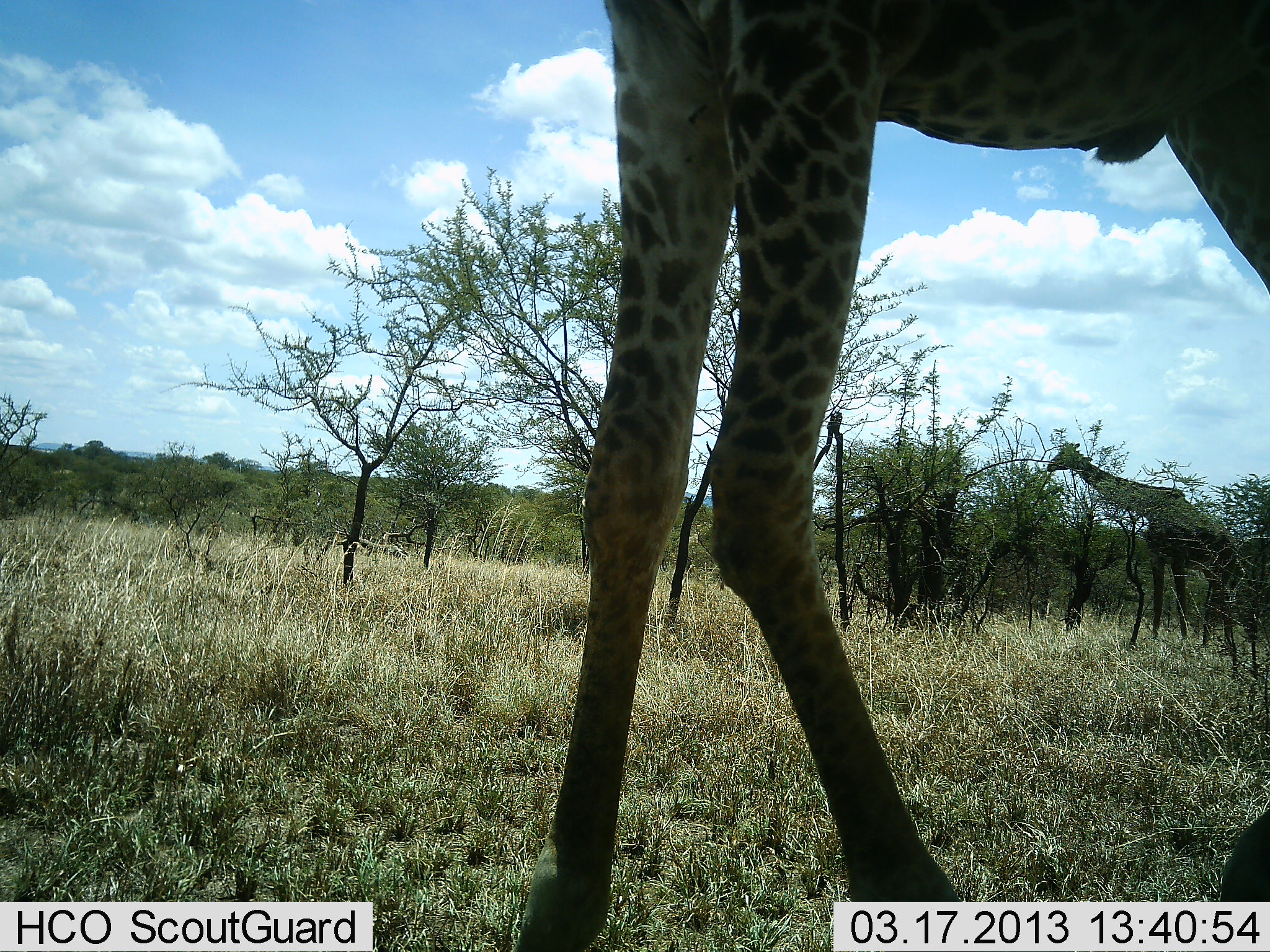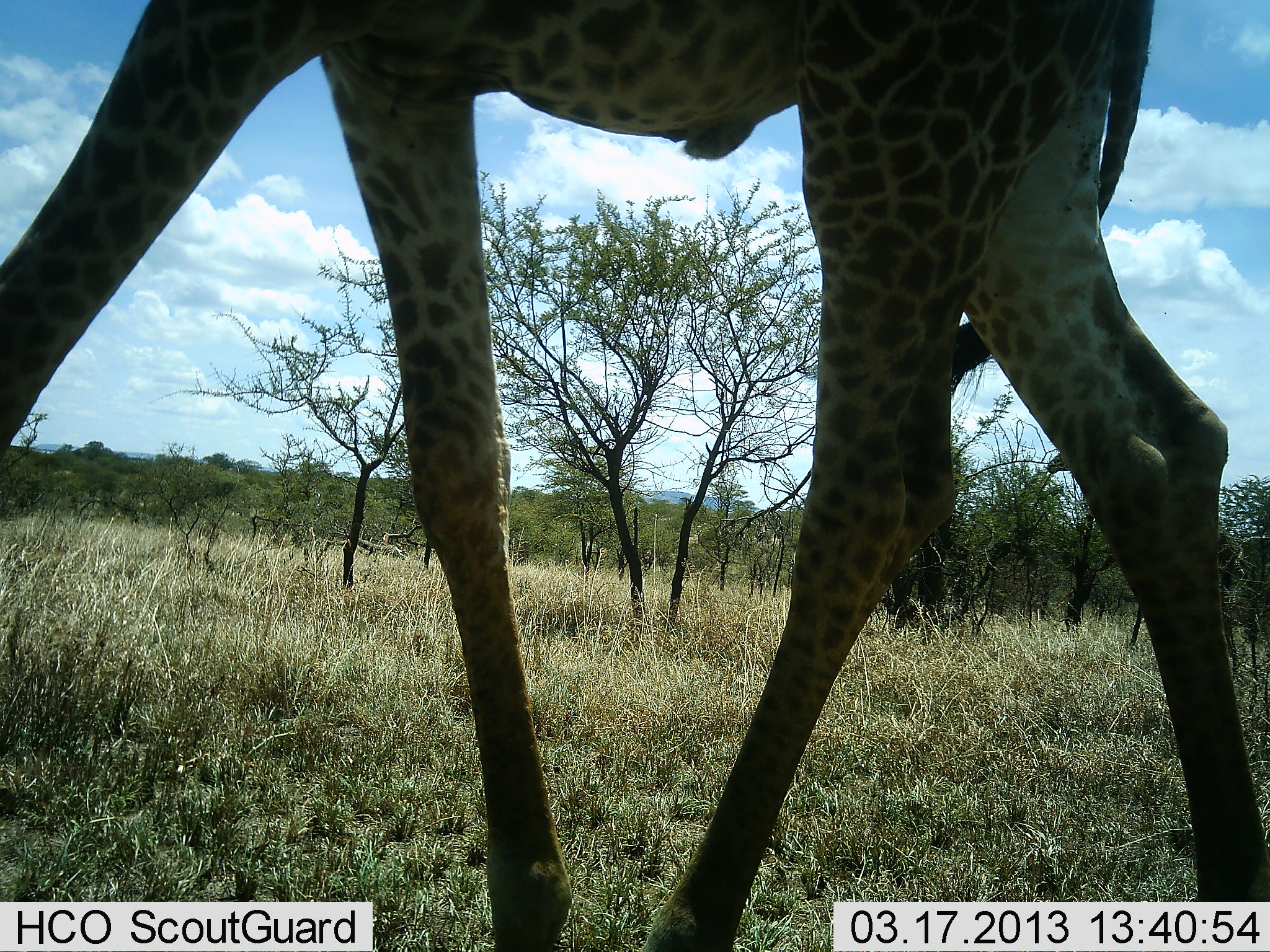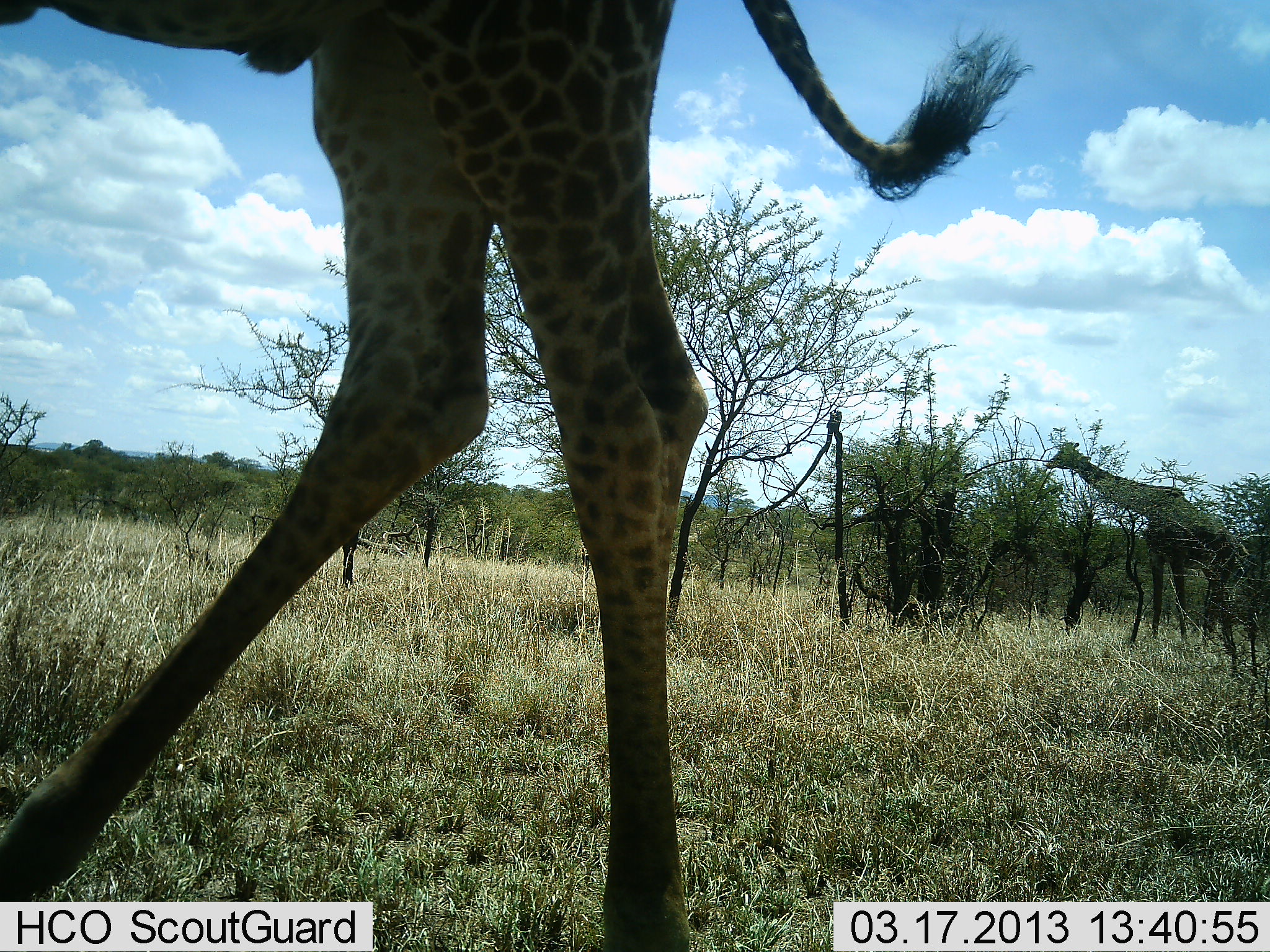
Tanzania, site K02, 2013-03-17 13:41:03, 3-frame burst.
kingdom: Animalia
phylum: Chordata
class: Mammalia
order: Artiodactyla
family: Giraffidae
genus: Giraffa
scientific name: Giraffa camelopardalis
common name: giraffe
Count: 2.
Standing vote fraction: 23%.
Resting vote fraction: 0%.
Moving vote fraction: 96%.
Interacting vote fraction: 0%.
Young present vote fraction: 0%.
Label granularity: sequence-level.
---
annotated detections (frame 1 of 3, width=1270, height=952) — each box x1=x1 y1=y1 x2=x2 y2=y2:
animal: x1=508 y1=1 x2=1270 y2=951; x1=1046 y1=441 x2=1238 y2=642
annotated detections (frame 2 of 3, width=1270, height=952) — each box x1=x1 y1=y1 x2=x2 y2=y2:
animal: x1=0 y1=0 x2=1270 y2=952; x1=1046 y1=438 x2=1245 y2=687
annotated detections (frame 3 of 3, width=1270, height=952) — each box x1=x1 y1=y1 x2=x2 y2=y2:
animal: x1=0 y1=0 x2=1035 y2=950; x1=1047 y1=441 x2=1238 y2=643